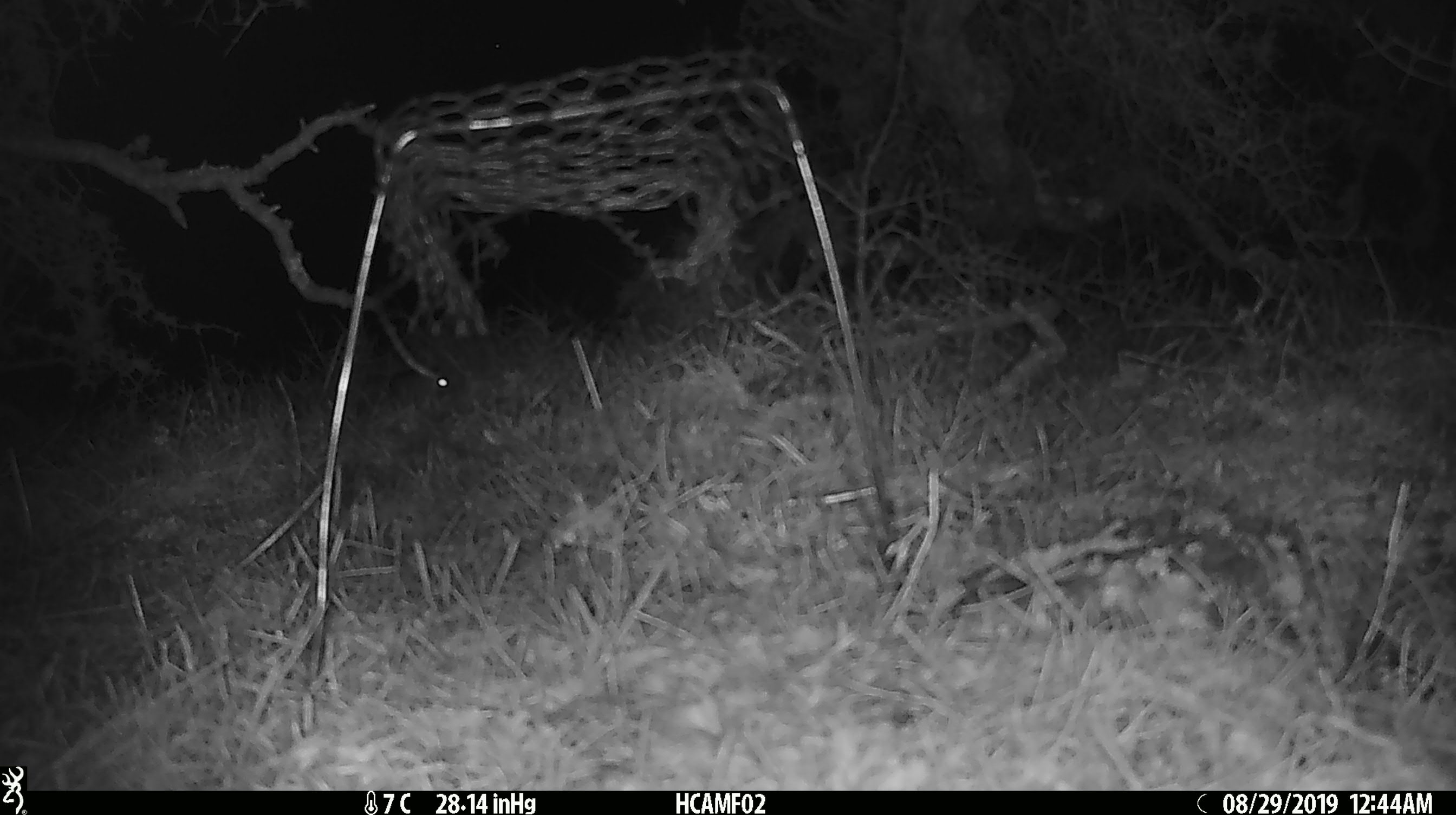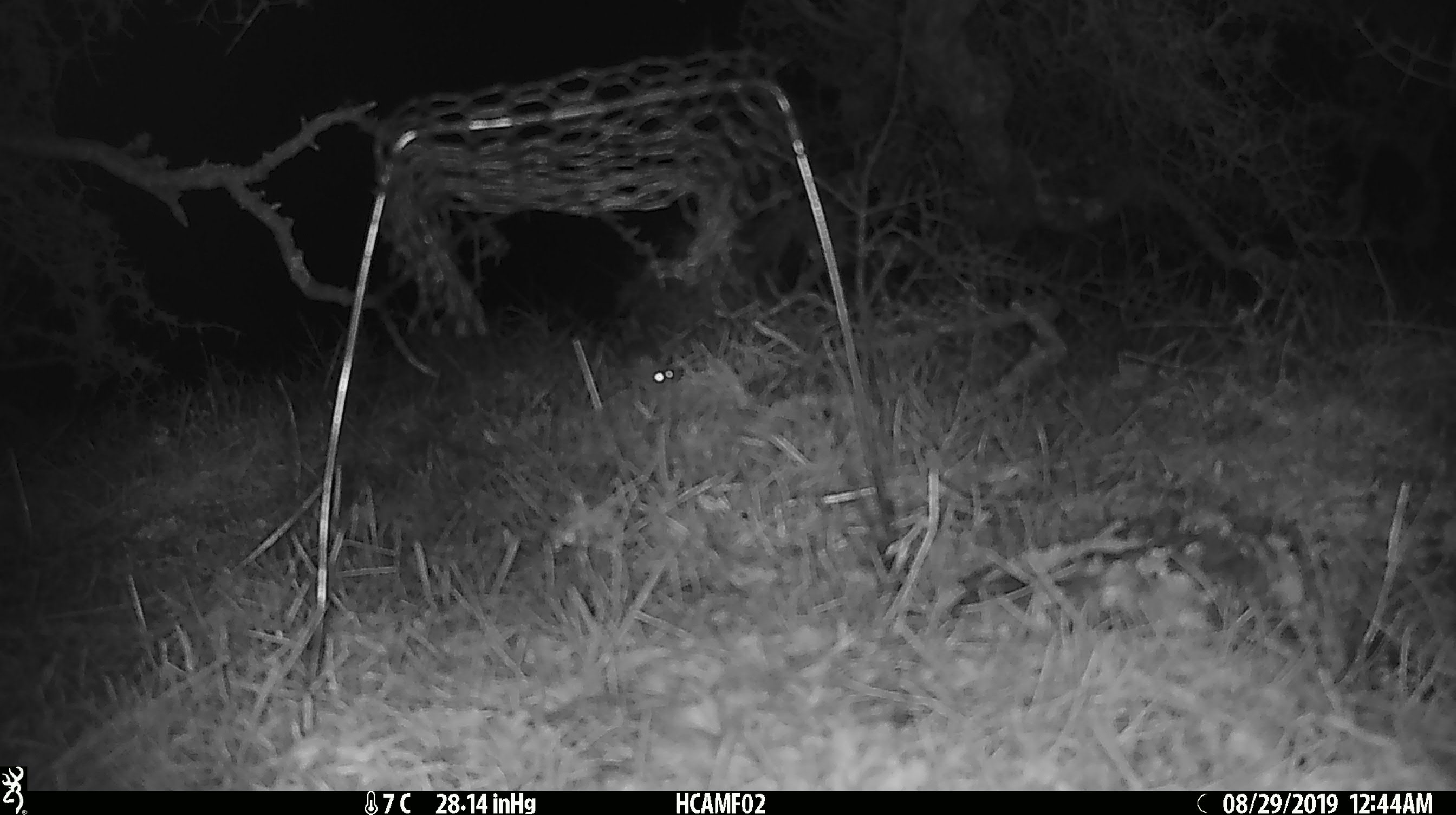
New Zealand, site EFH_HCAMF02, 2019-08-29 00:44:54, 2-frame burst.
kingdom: Animalia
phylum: Chordata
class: Mammalia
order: Rodentia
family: Muridae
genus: Mus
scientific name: Mus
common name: mouse